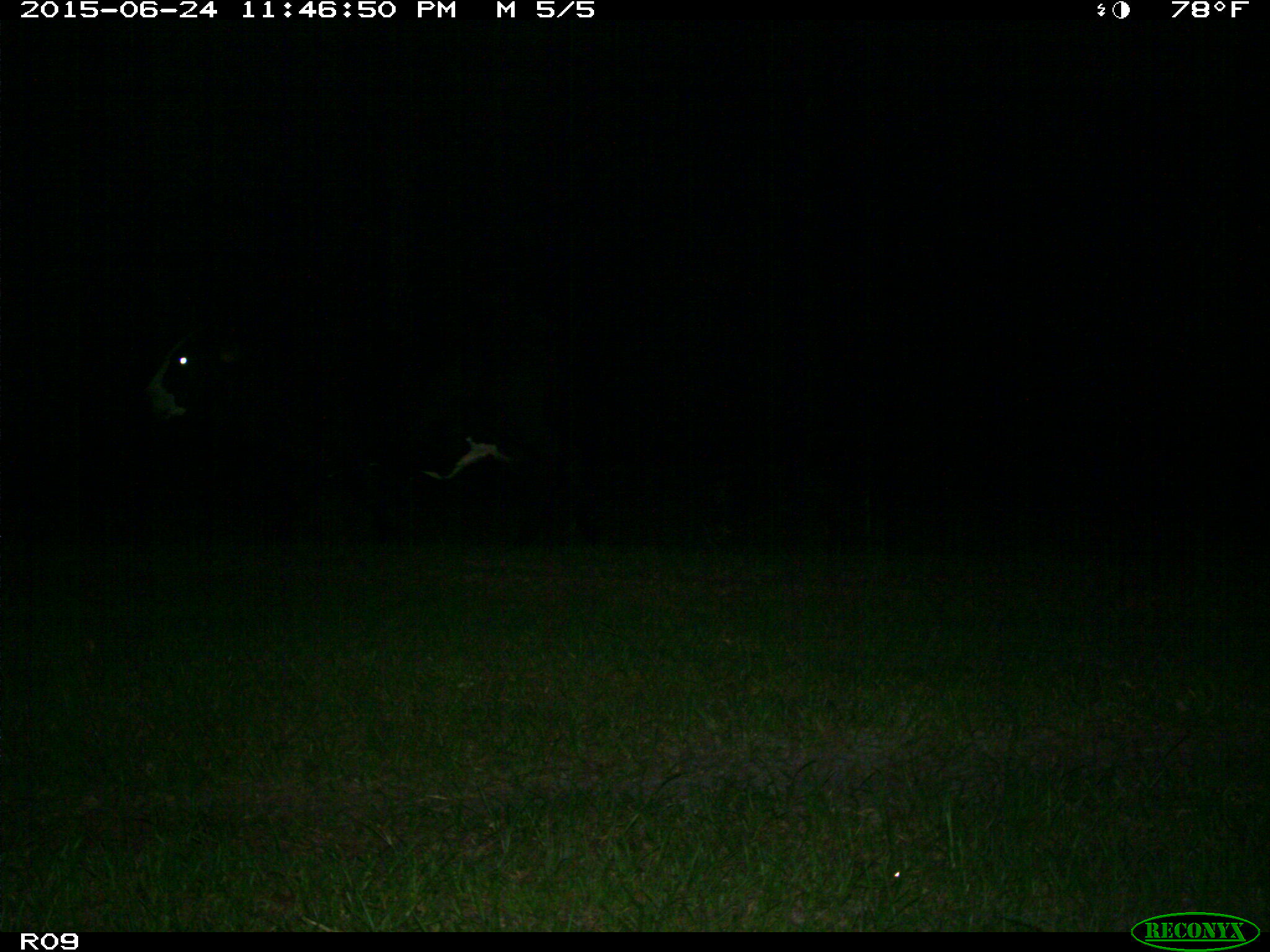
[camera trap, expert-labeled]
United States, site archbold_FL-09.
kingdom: Animalia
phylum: Chordata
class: Mammalia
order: Artiodactyla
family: Bovidae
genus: Bos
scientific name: Bos taurus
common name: domestic cow